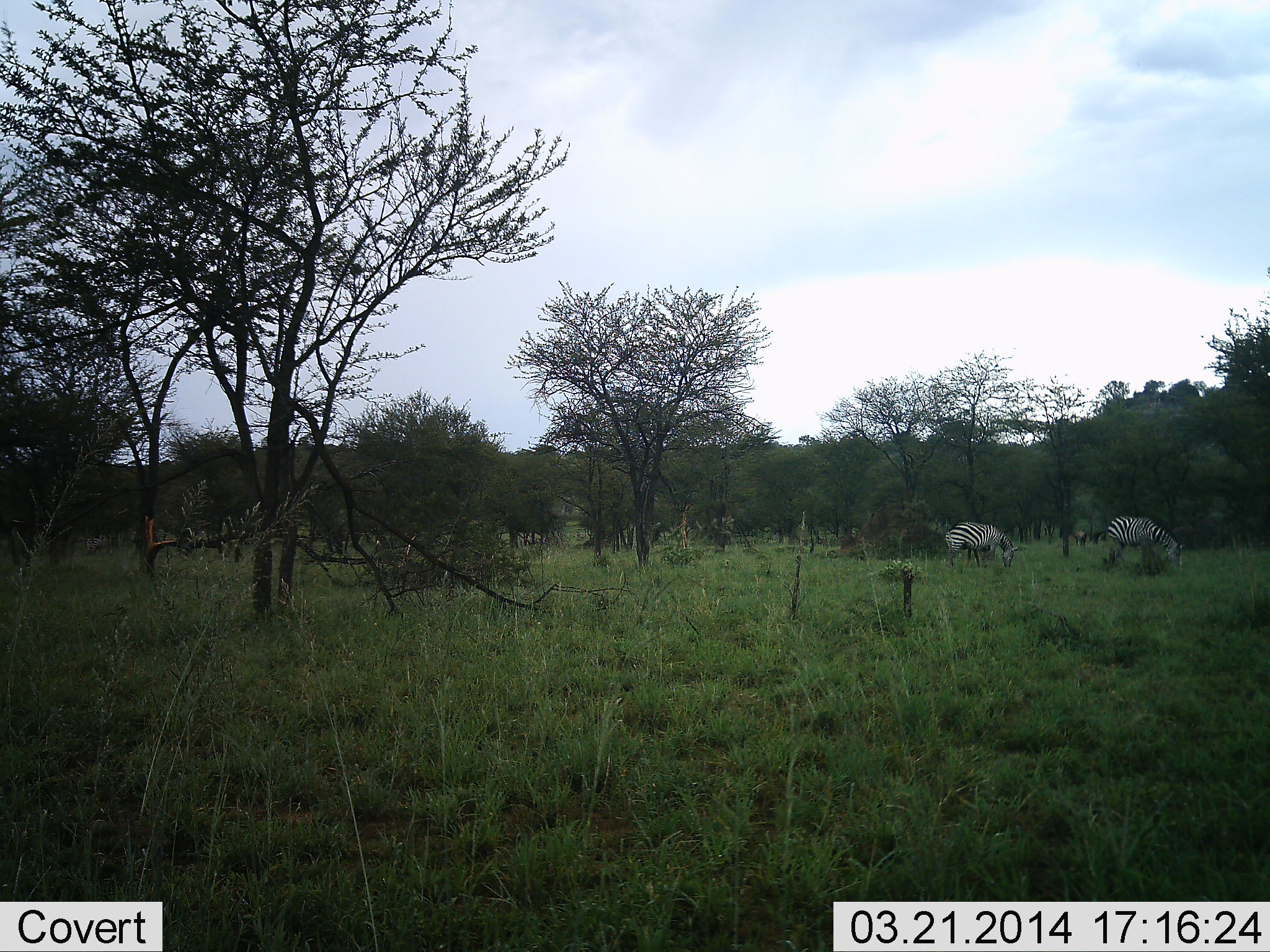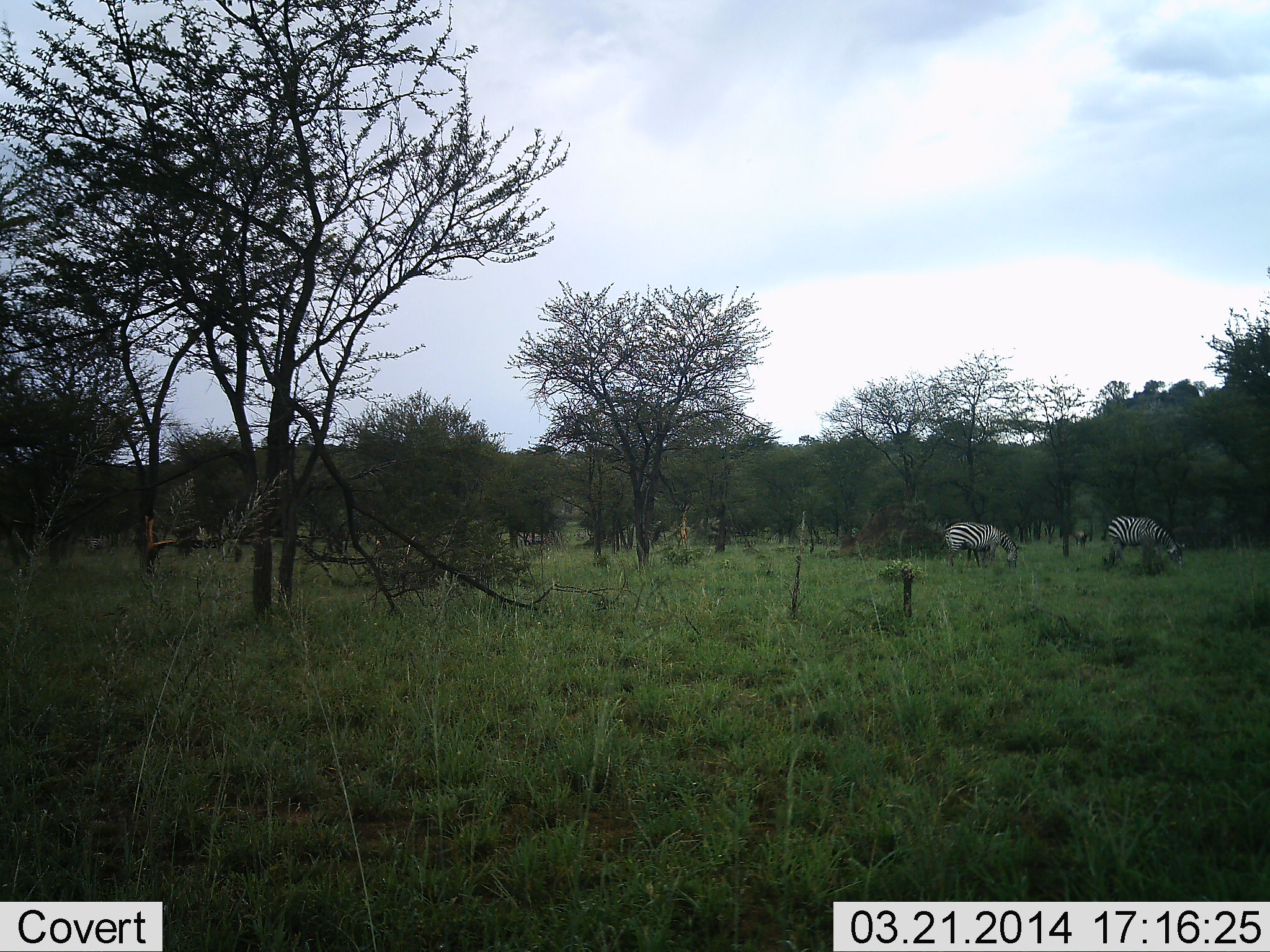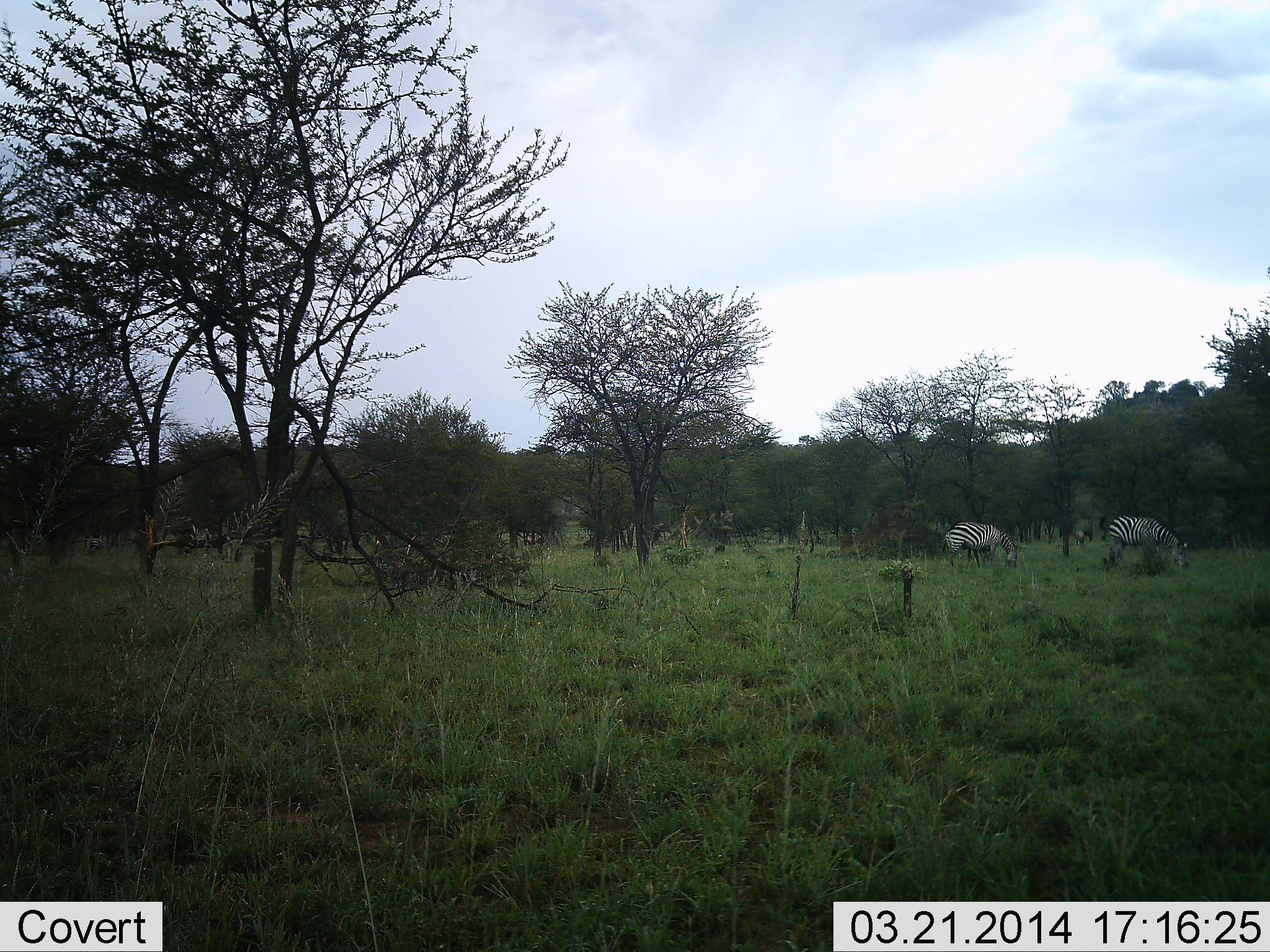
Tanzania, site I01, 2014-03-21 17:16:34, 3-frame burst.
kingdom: Animalia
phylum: Chordata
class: Mammalia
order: Perissodactyla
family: Equidae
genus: Equus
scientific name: Equus quagga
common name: plains zebra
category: zebra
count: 2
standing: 20%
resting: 0%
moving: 0%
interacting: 0%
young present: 0%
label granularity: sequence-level